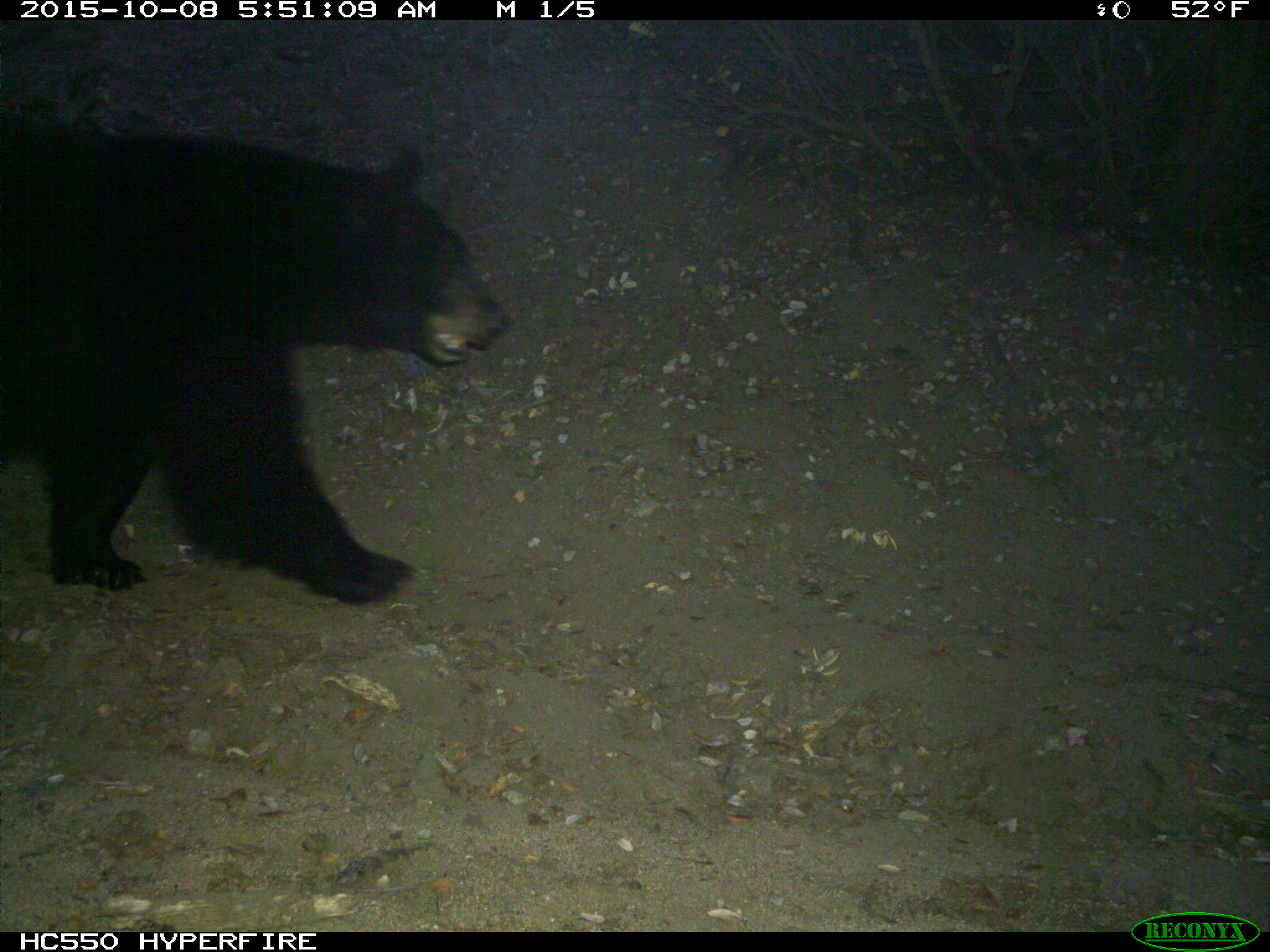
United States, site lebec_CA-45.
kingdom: Animalia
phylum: Chordata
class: Mammalia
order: Carnivora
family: Ursidae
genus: Ursus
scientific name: Ursus americanus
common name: american black bear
Ursus americanus (american black bear).